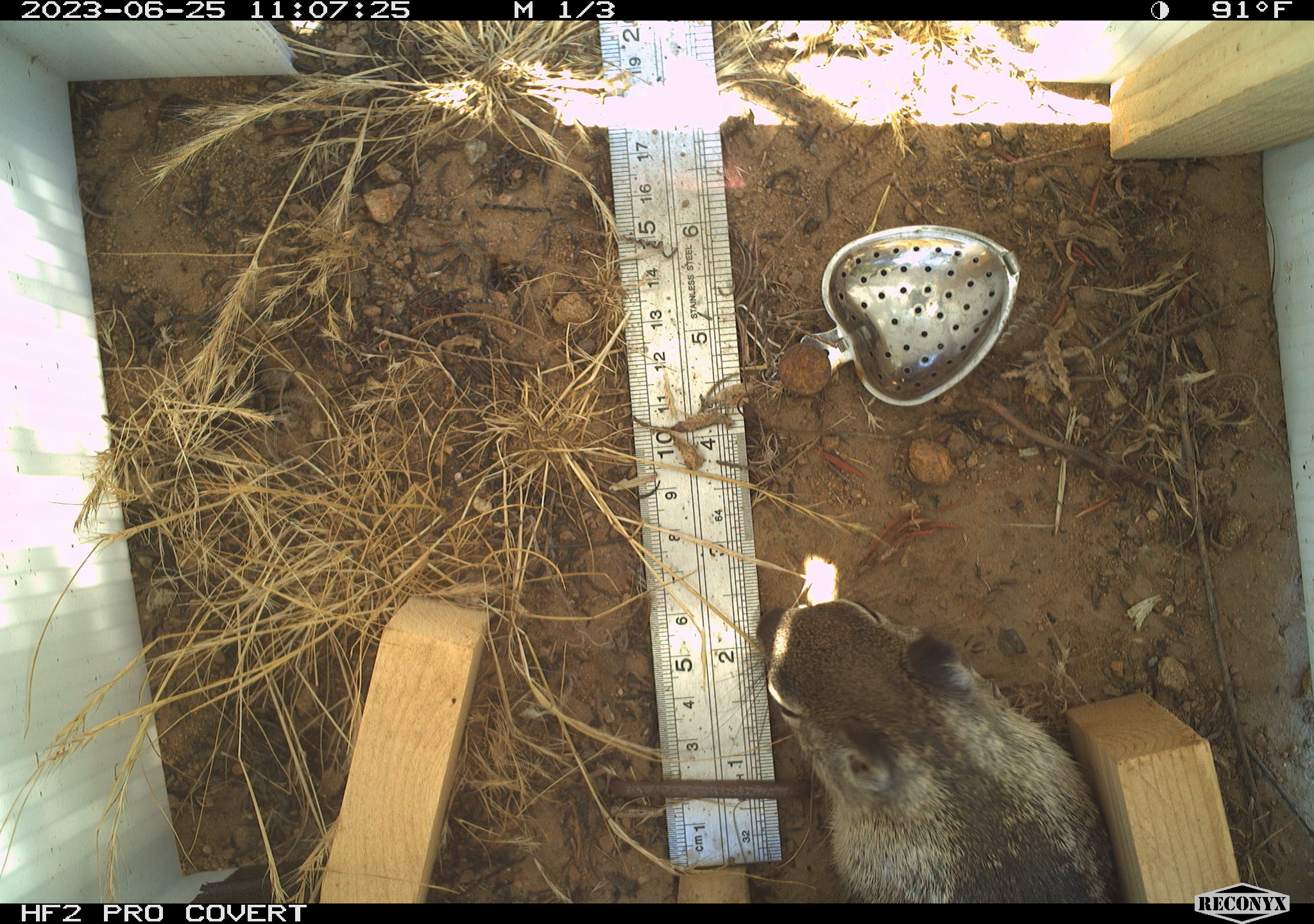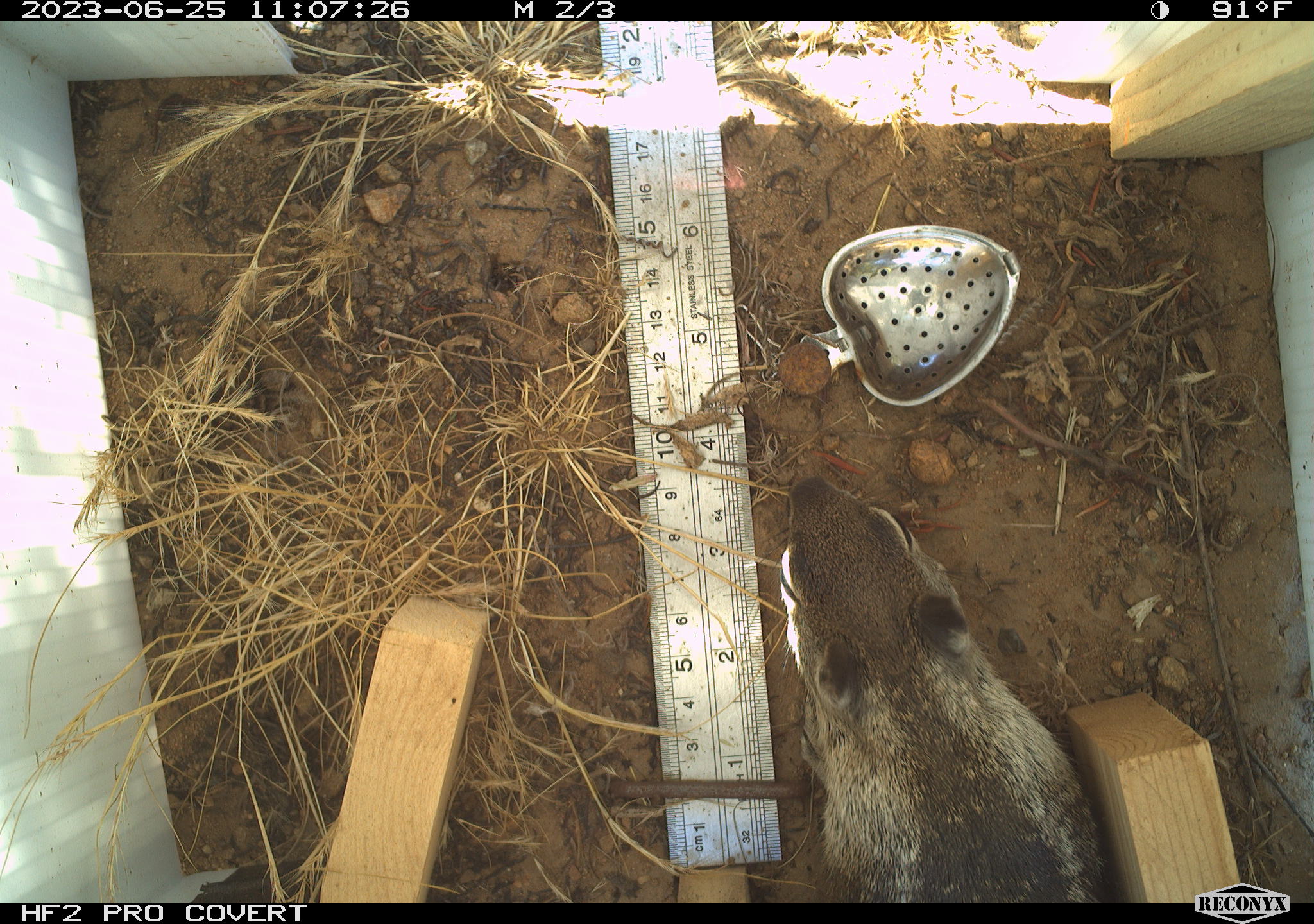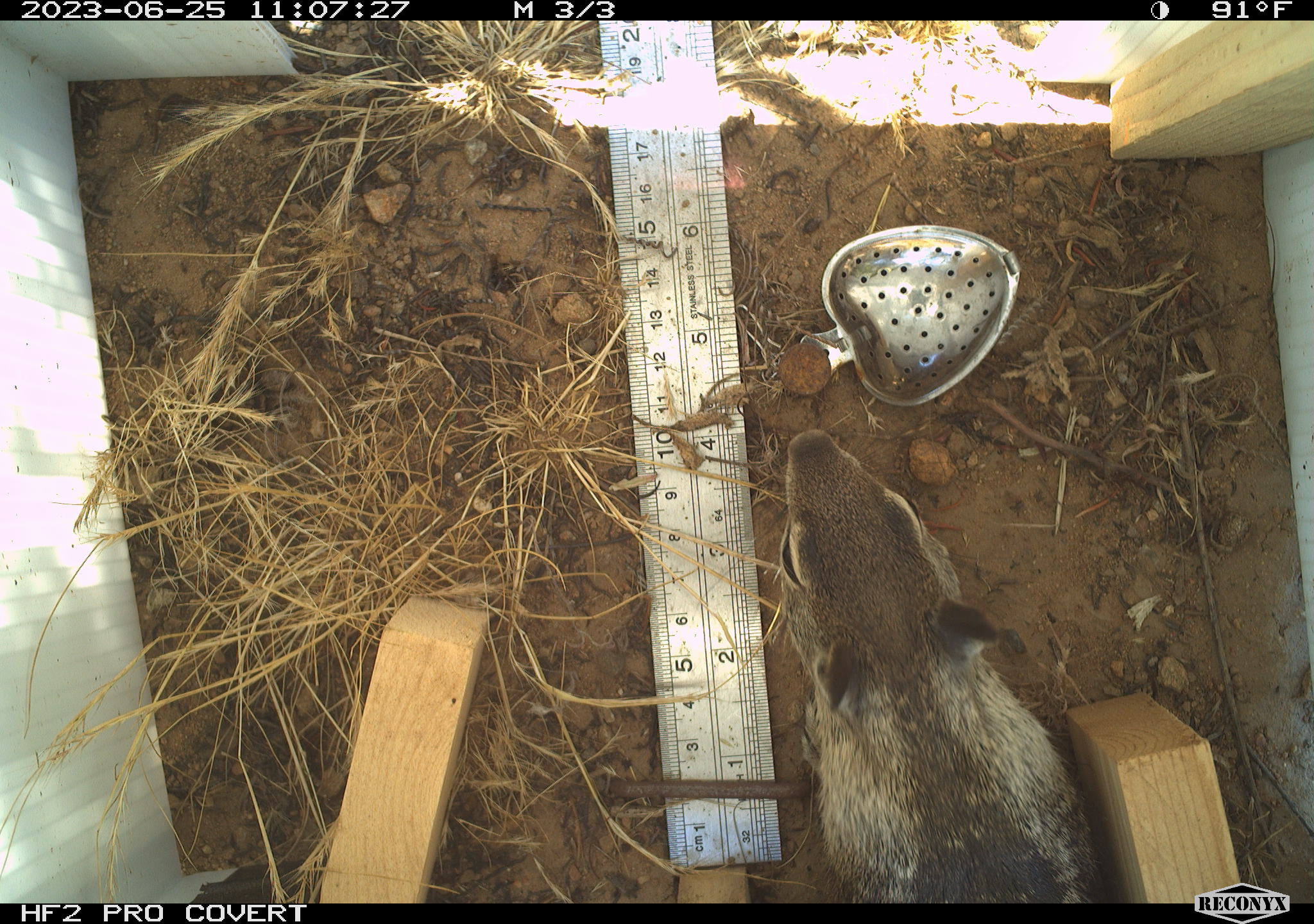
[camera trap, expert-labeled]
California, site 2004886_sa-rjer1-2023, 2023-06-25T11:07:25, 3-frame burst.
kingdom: Animalia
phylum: Chordata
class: Mammalia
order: Rodentia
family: Sciuridae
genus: Otospermophilus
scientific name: Otospermophilus beecheyi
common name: california ground squirrel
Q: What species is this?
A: California ground squirrel (Otospermophilus beecheyi).